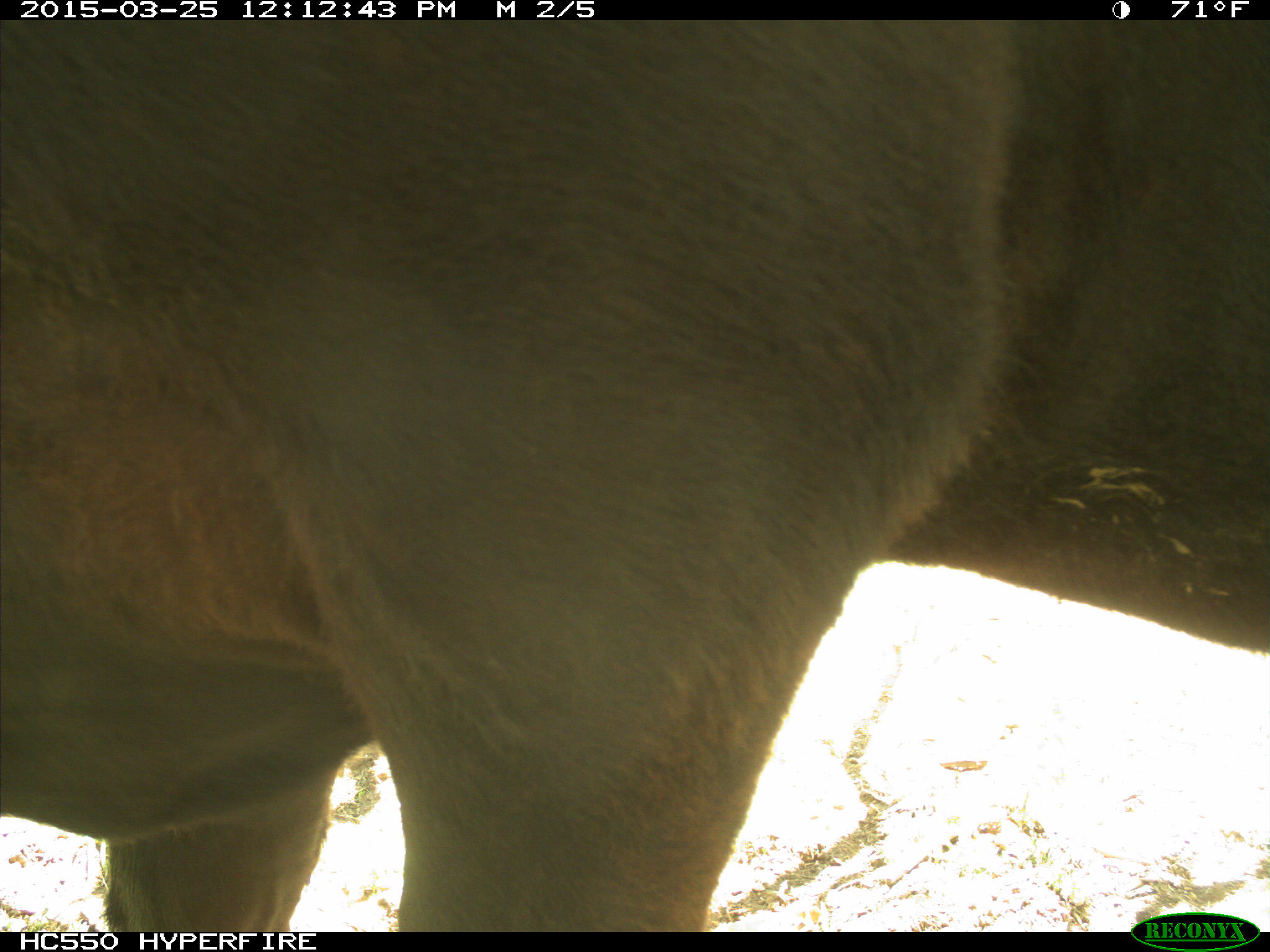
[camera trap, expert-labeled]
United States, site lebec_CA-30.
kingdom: Animalia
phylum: Chordata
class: Mammalia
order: Artiodactyla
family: Bovidae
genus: Bos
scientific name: Bos taurus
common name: domestic cow